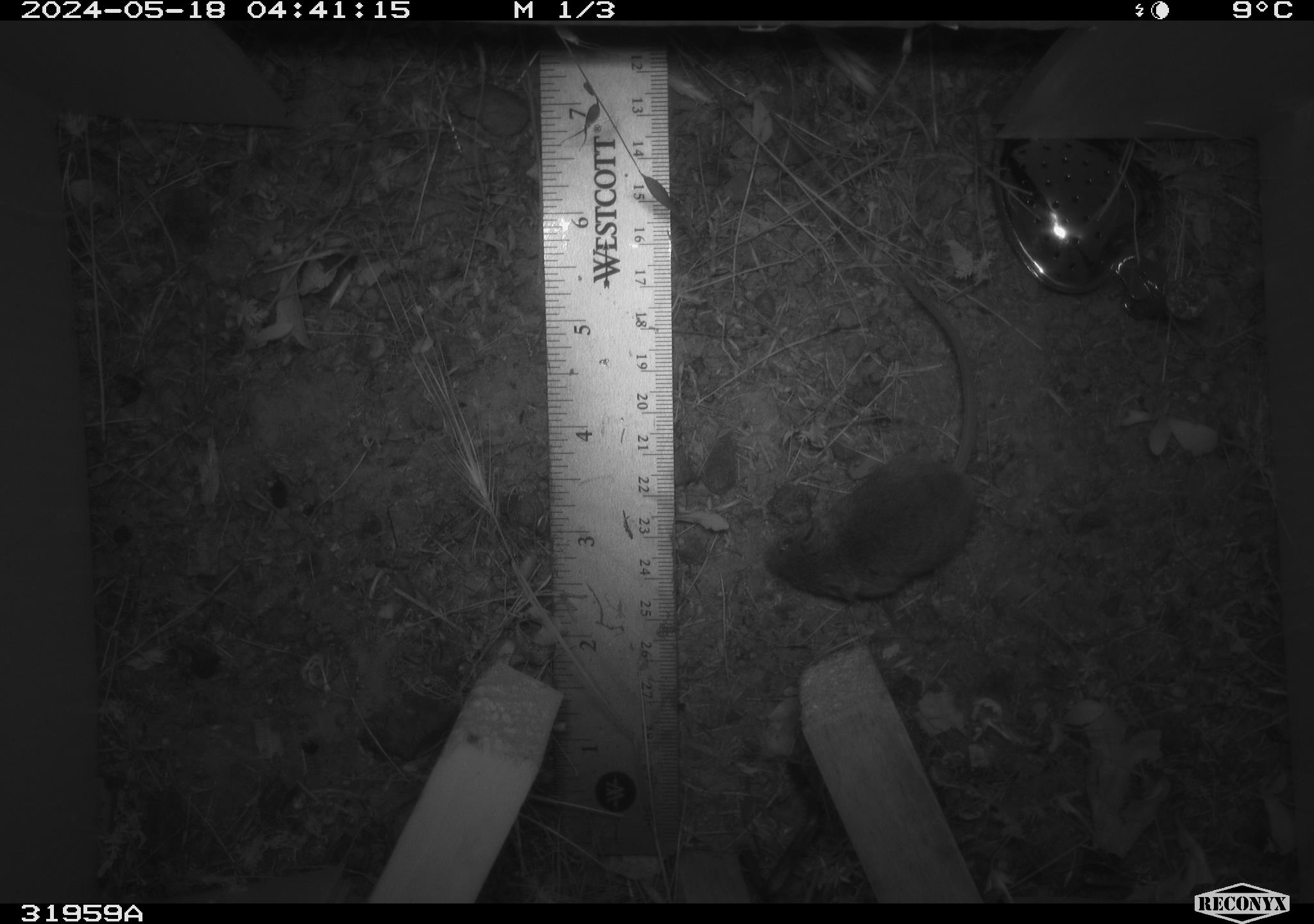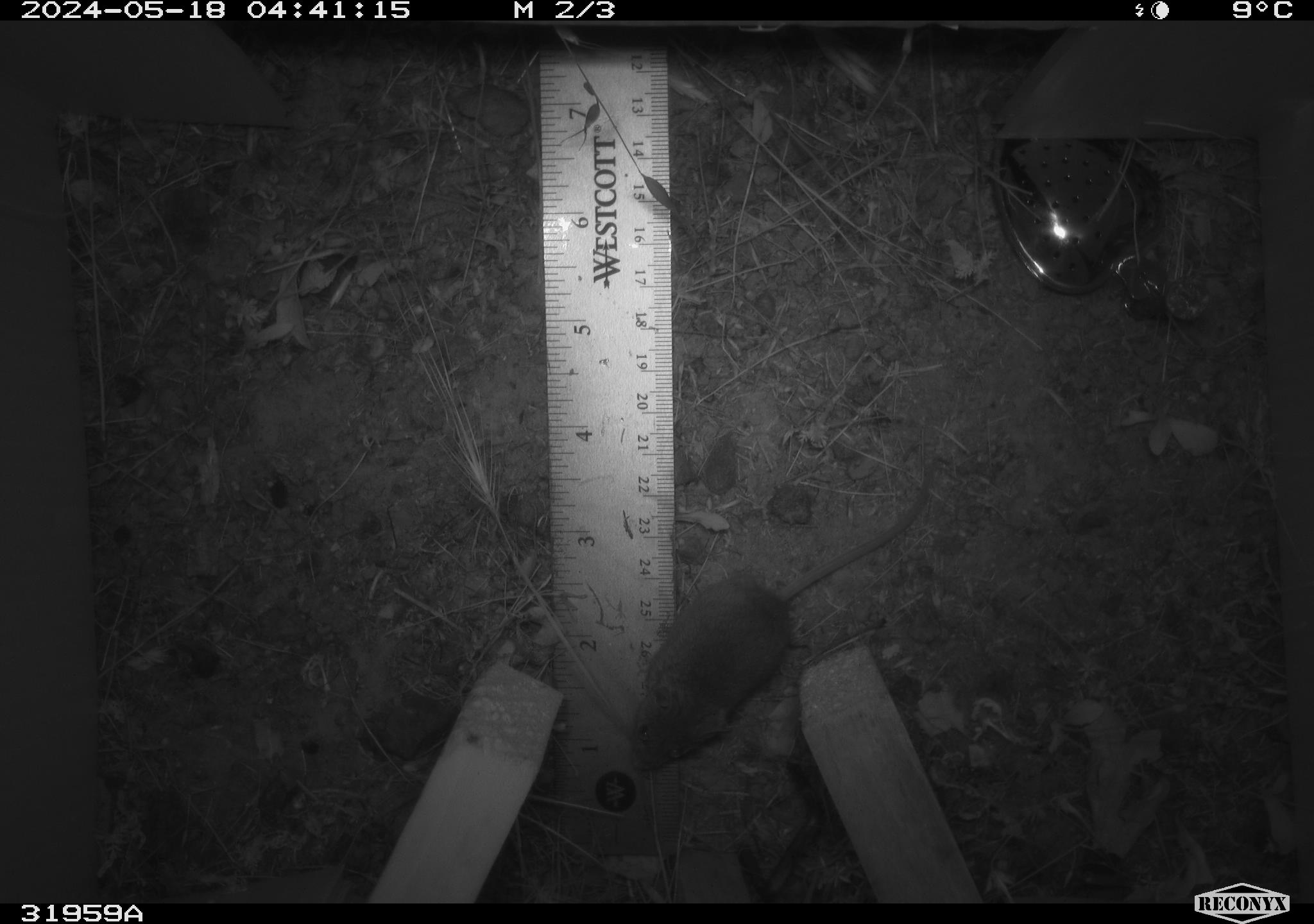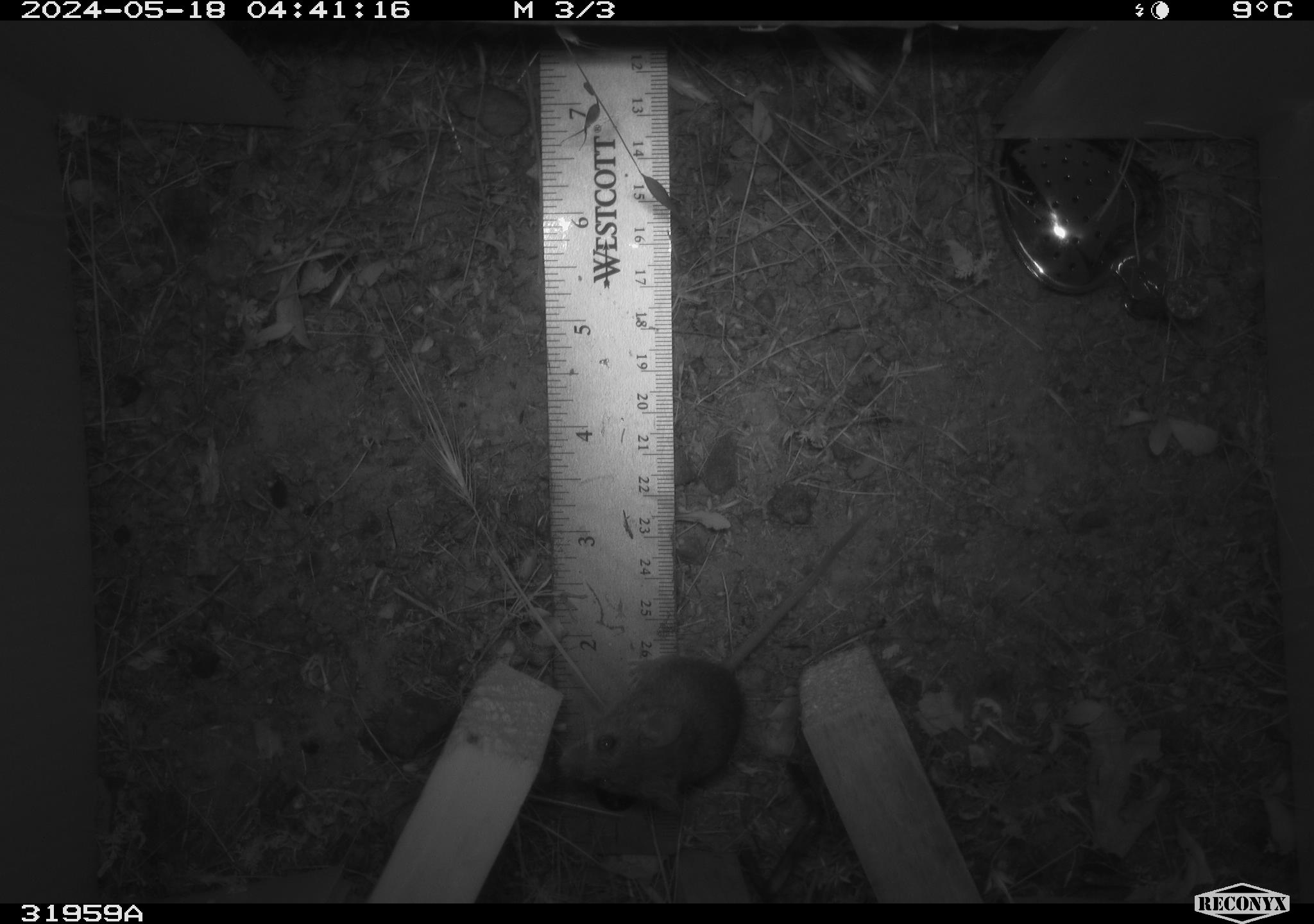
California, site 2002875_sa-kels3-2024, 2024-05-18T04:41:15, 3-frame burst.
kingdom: Animalia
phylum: Chordata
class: Mammalia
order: Rodentia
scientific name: Rodentia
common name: rodent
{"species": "rodent (Rodentia)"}